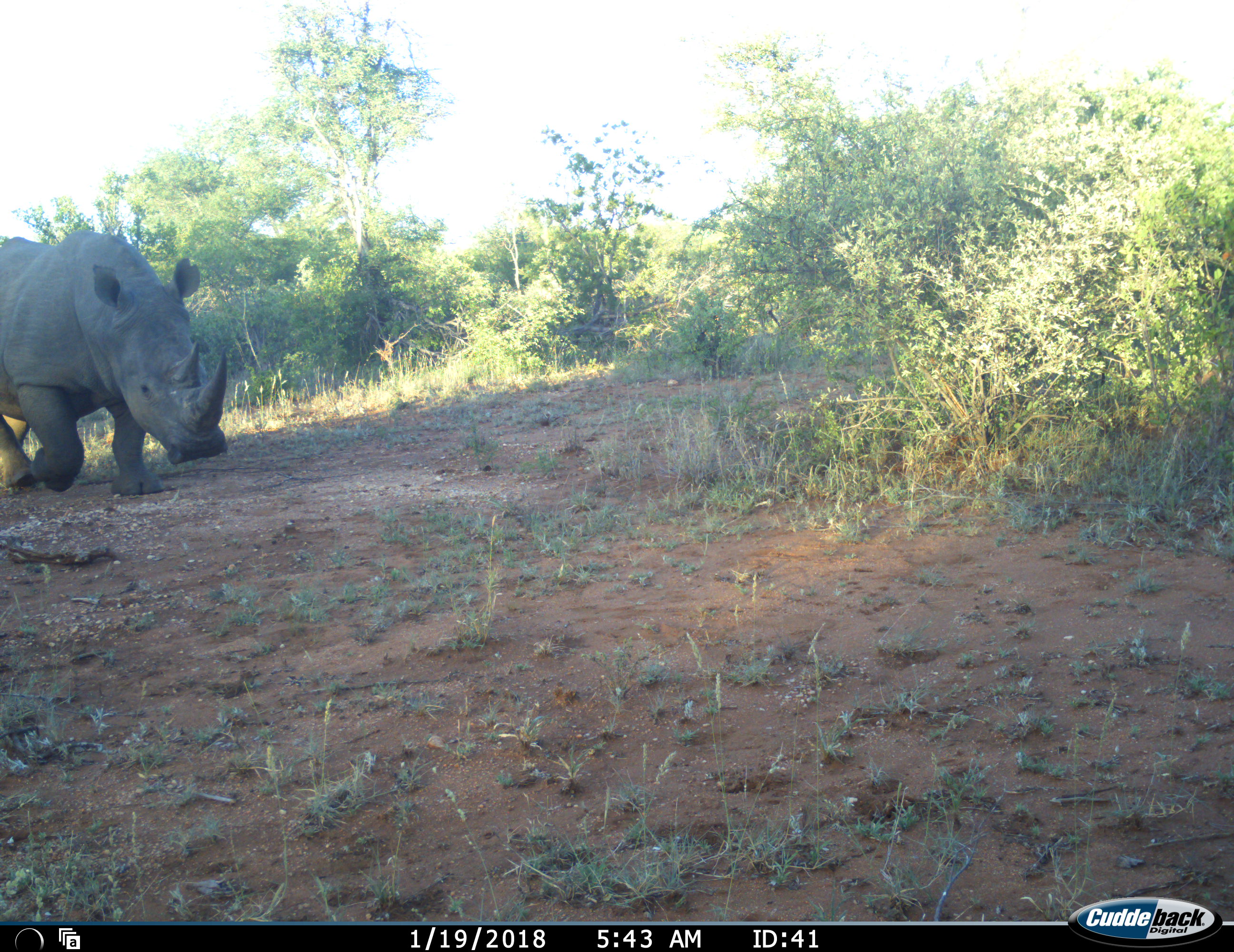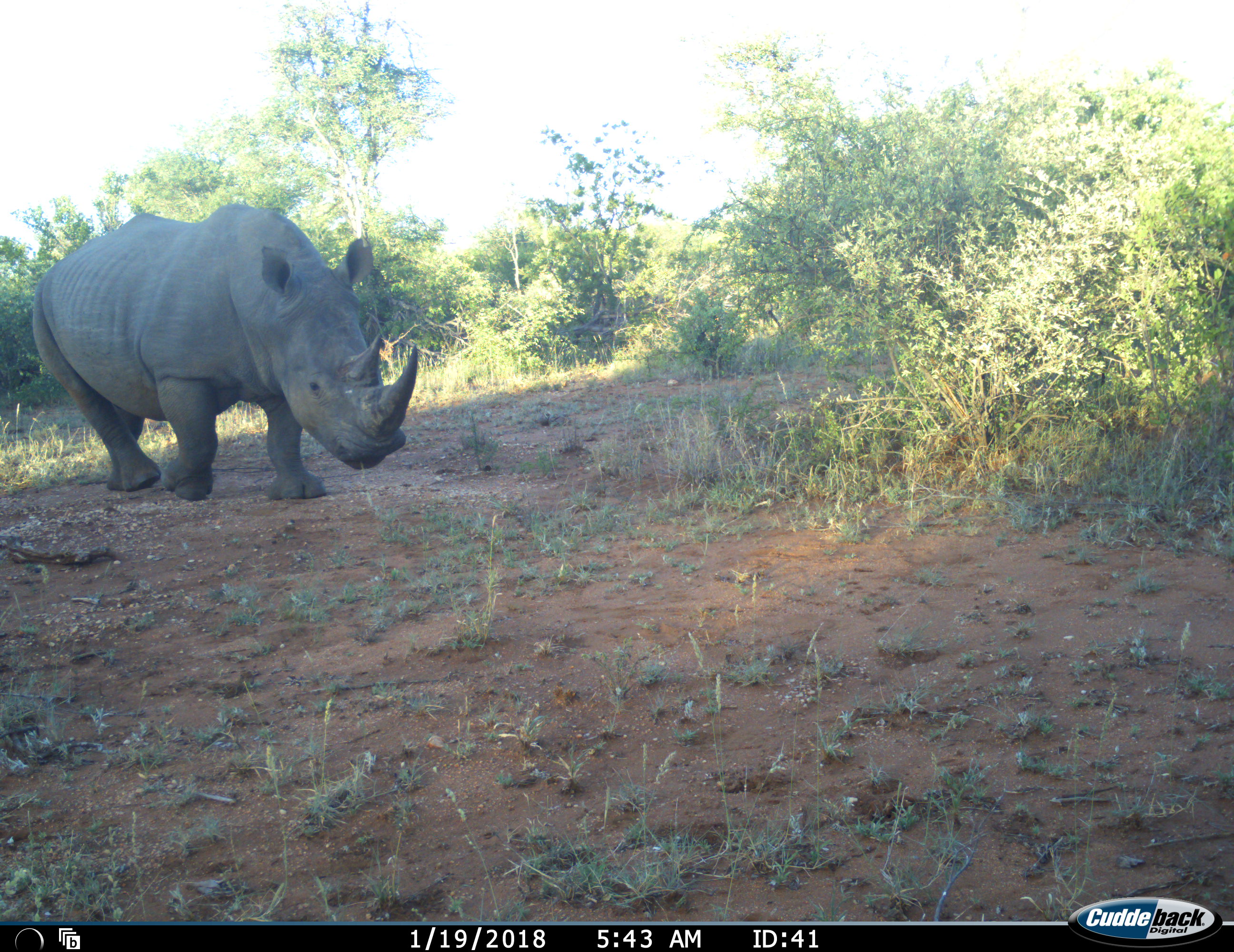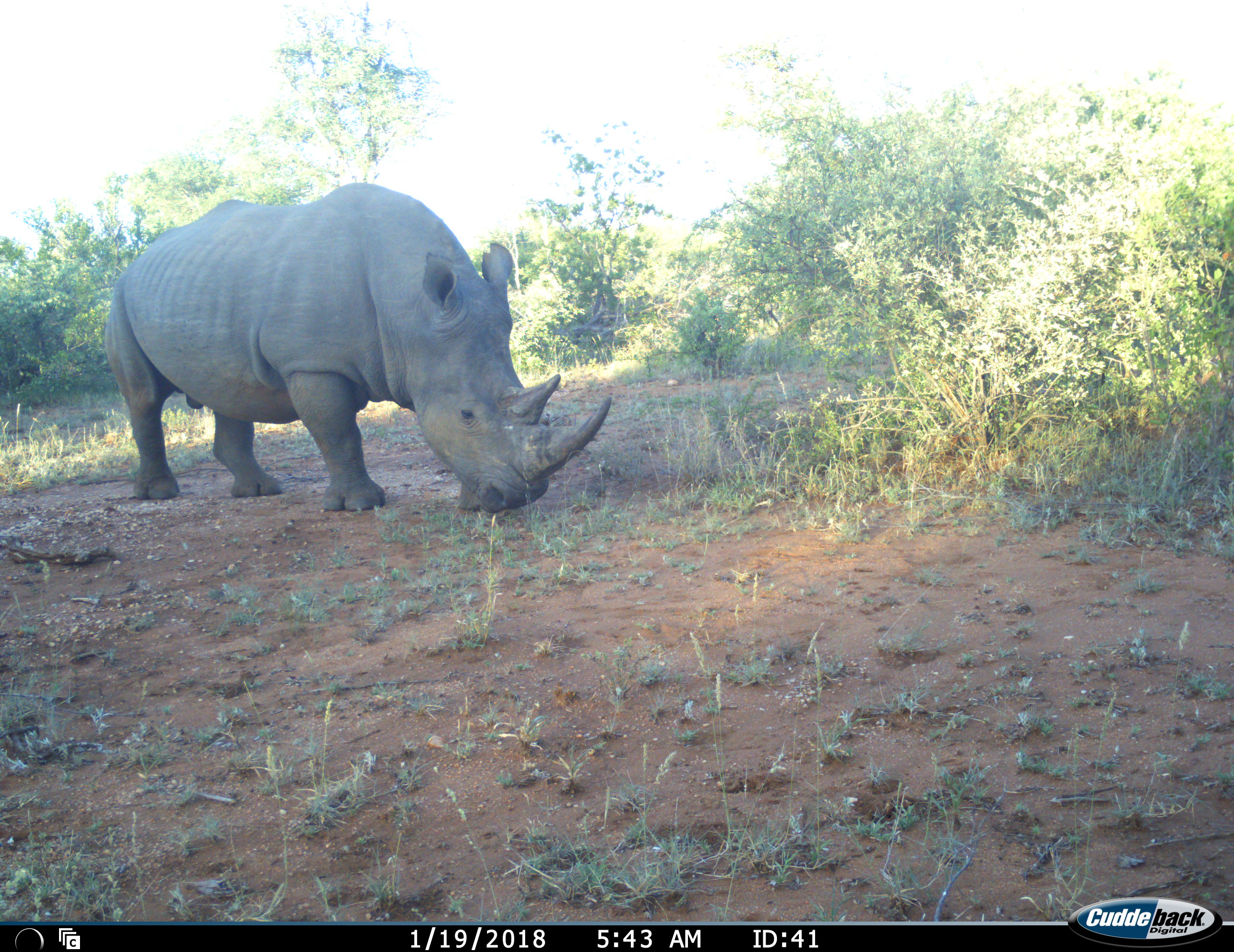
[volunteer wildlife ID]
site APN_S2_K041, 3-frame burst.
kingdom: Animalia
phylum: Chordata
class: Mammalia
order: Perissodactyla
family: Rhinocerotidae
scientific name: Rhinocerotidae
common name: unknown rhinoceros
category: rhinocerosunknown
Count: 1.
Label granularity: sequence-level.